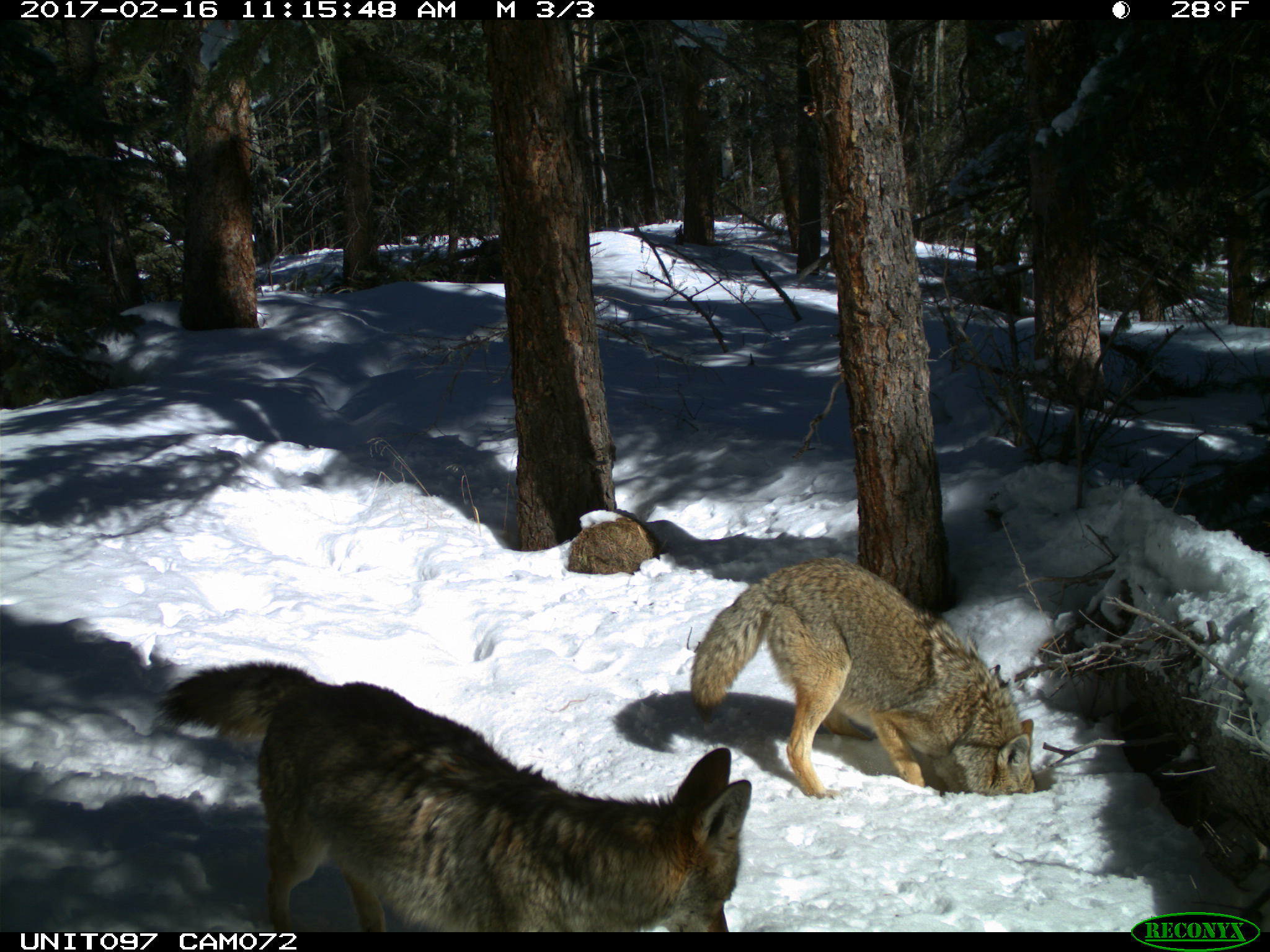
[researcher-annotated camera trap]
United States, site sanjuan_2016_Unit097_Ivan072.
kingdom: Animalia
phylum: Chordata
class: Mammalia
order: Carnivora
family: Canidae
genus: Canis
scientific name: Canis latrans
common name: coyote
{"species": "Canis latrans (coyote)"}